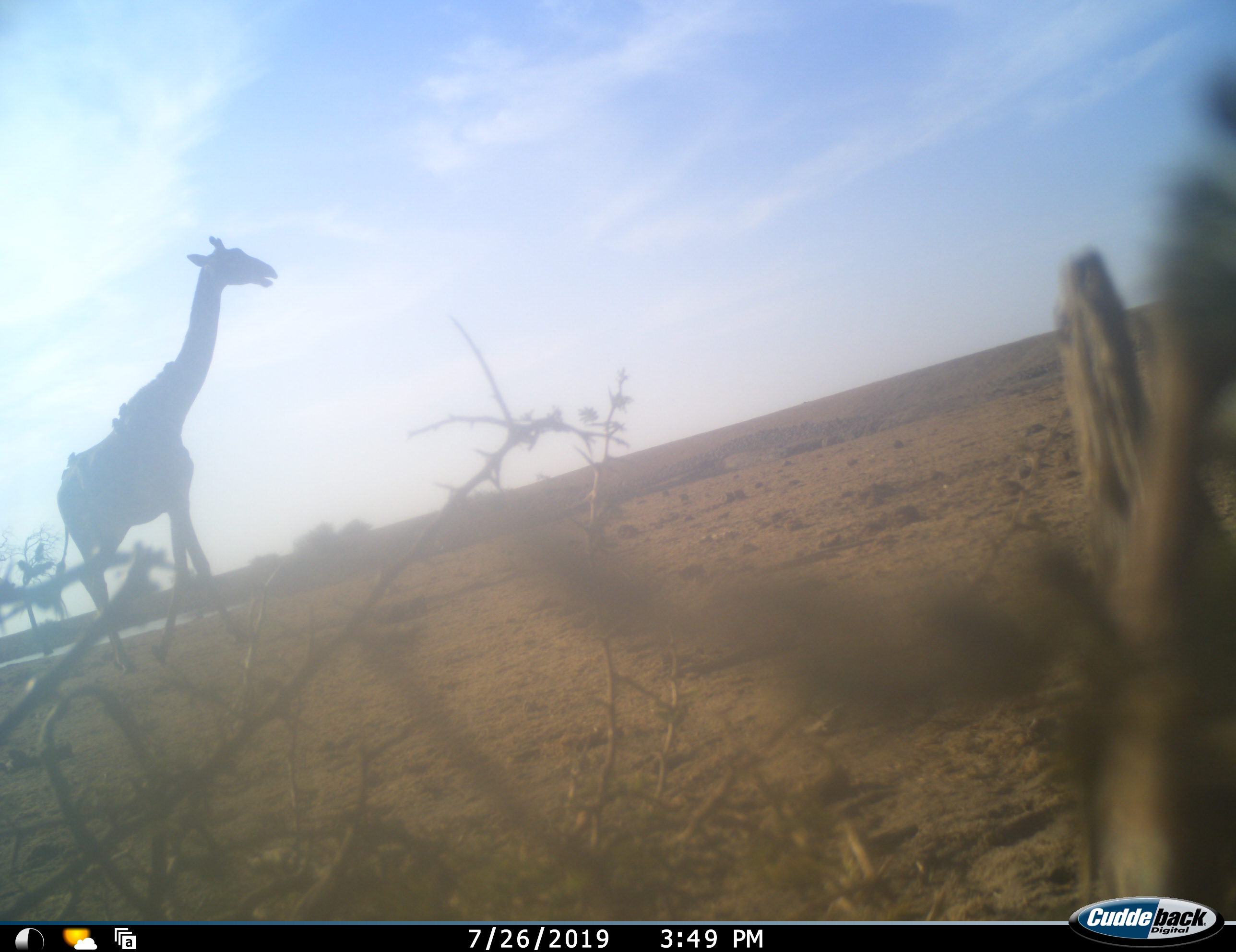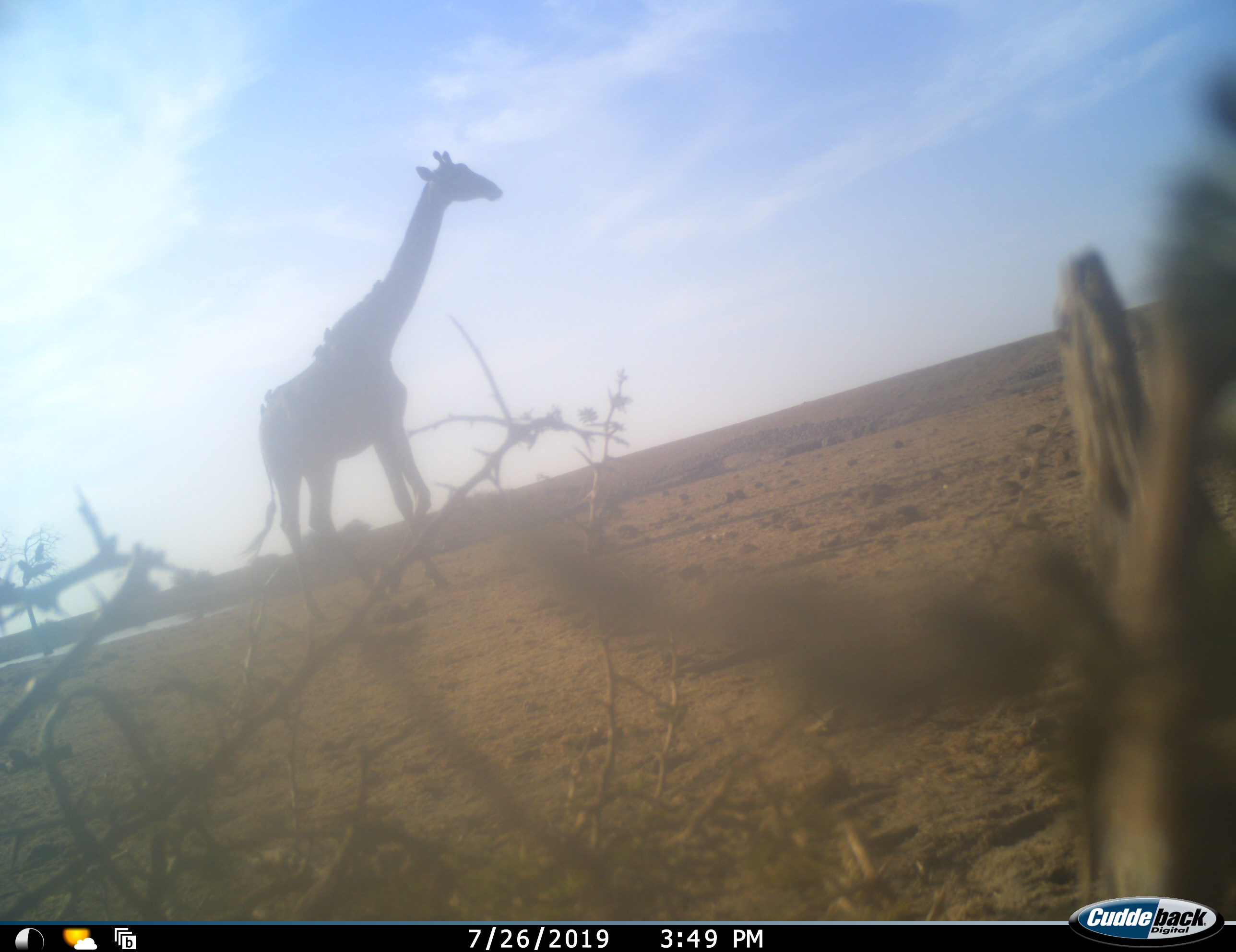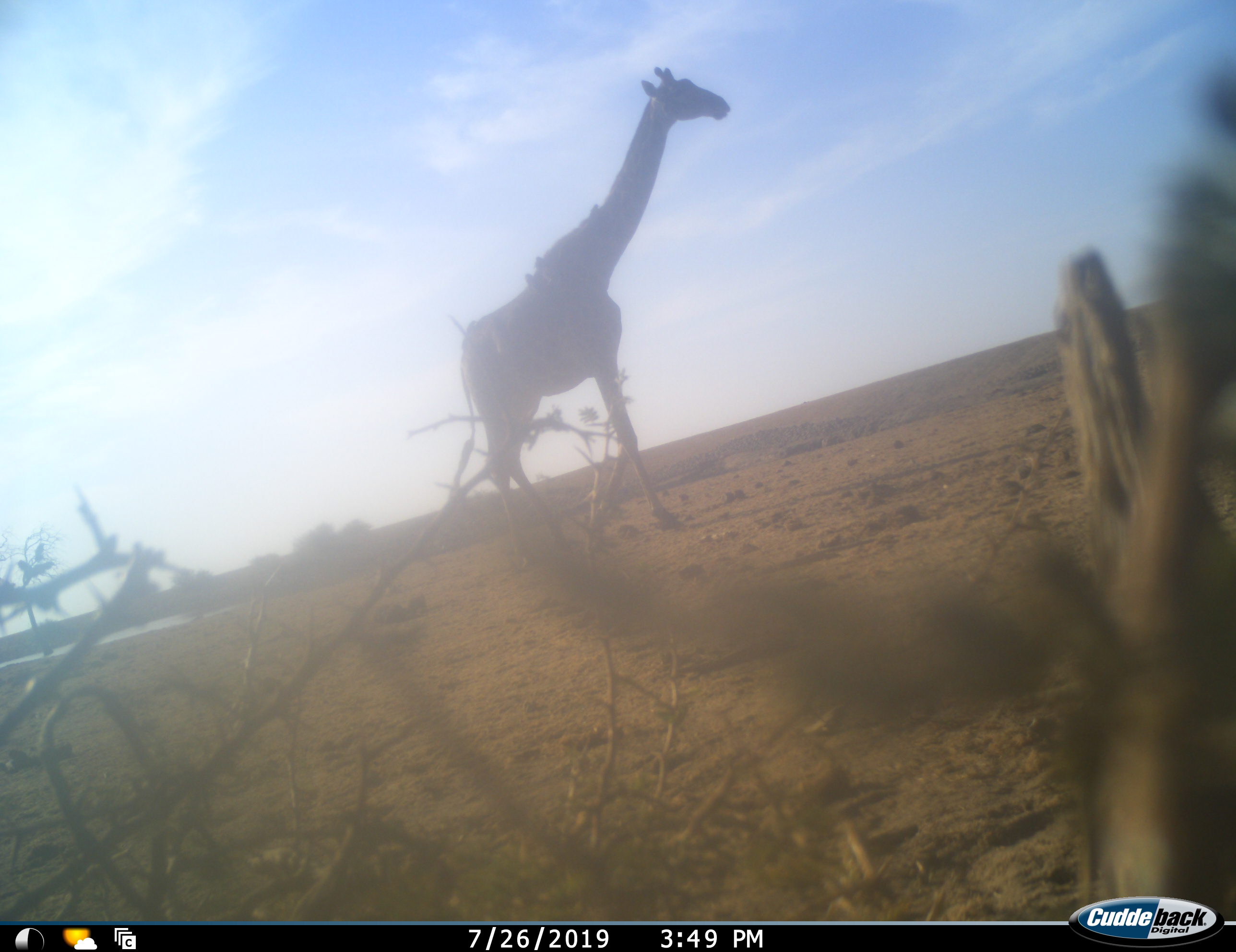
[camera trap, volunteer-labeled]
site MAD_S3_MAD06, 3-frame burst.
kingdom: Animalia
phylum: Chordata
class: Mammalia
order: Artiodactyla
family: Giraffidae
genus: Giraffa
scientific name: Giraffa camelopardalis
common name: giraffe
Giraffe (Giraffa camelopardalis), count 1. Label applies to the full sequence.